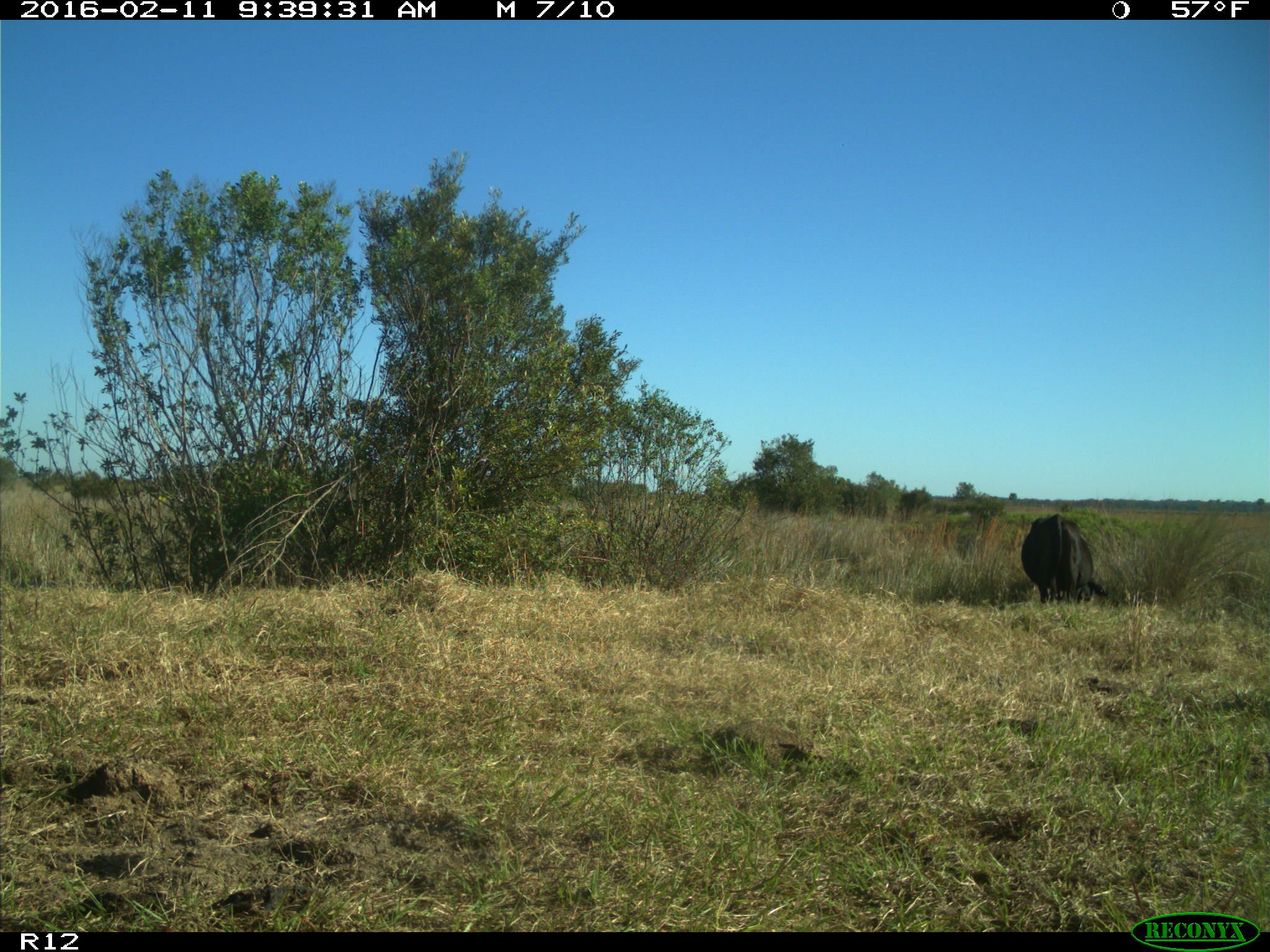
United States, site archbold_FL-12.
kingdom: Animalia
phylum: Chordata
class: Mammalia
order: Artiodactyla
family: Bovidae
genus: Bos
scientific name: Bos taurus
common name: domestic cow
Bos taurus (domestic cow).